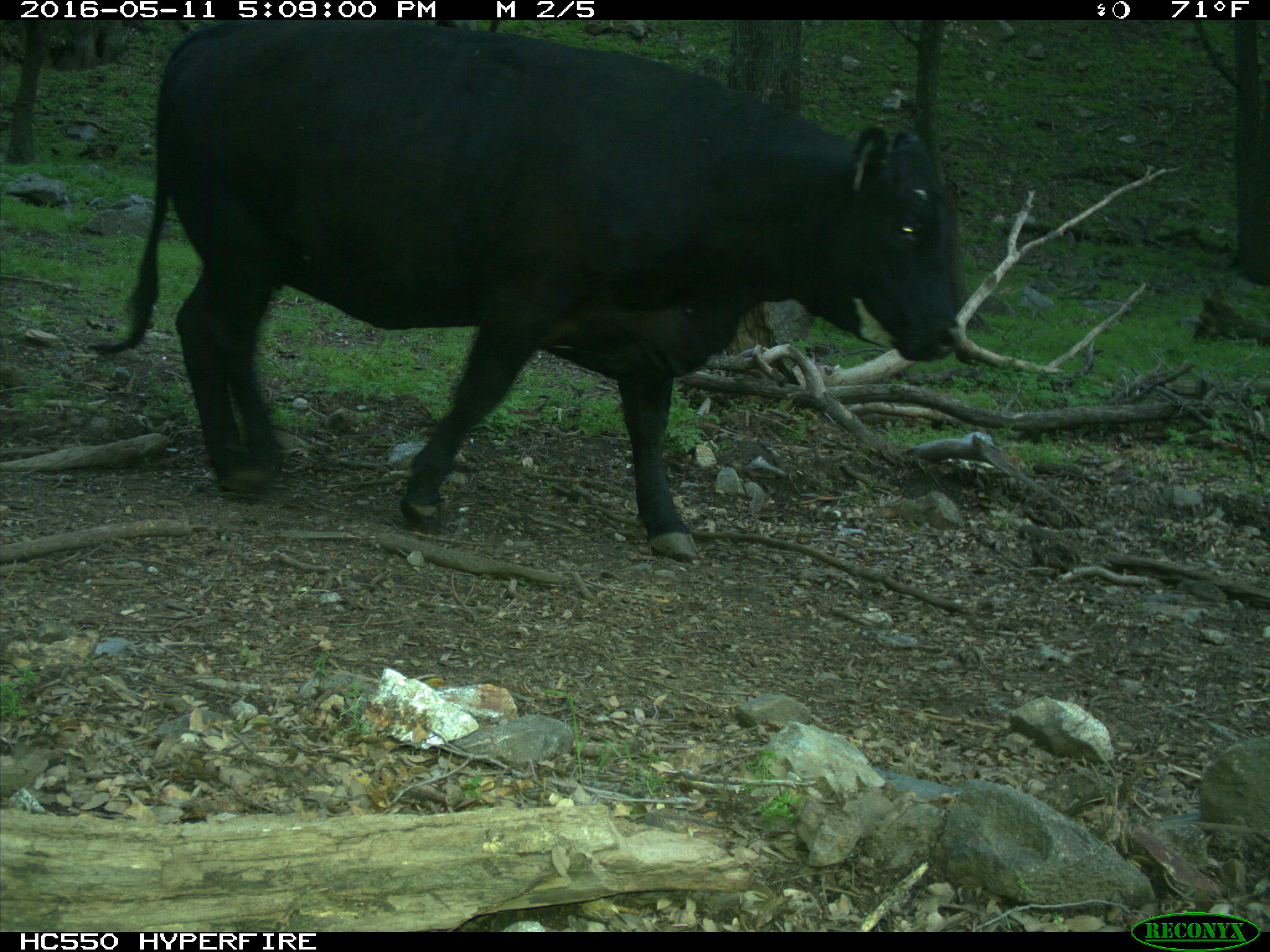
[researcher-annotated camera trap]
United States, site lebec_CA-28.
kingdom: Animalia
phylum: Chordata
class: Mammalia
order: Artiodactyla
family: Bovidae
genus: Bos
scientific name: Bos taurus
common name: domestic cow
Bos taurus (domestic cow).